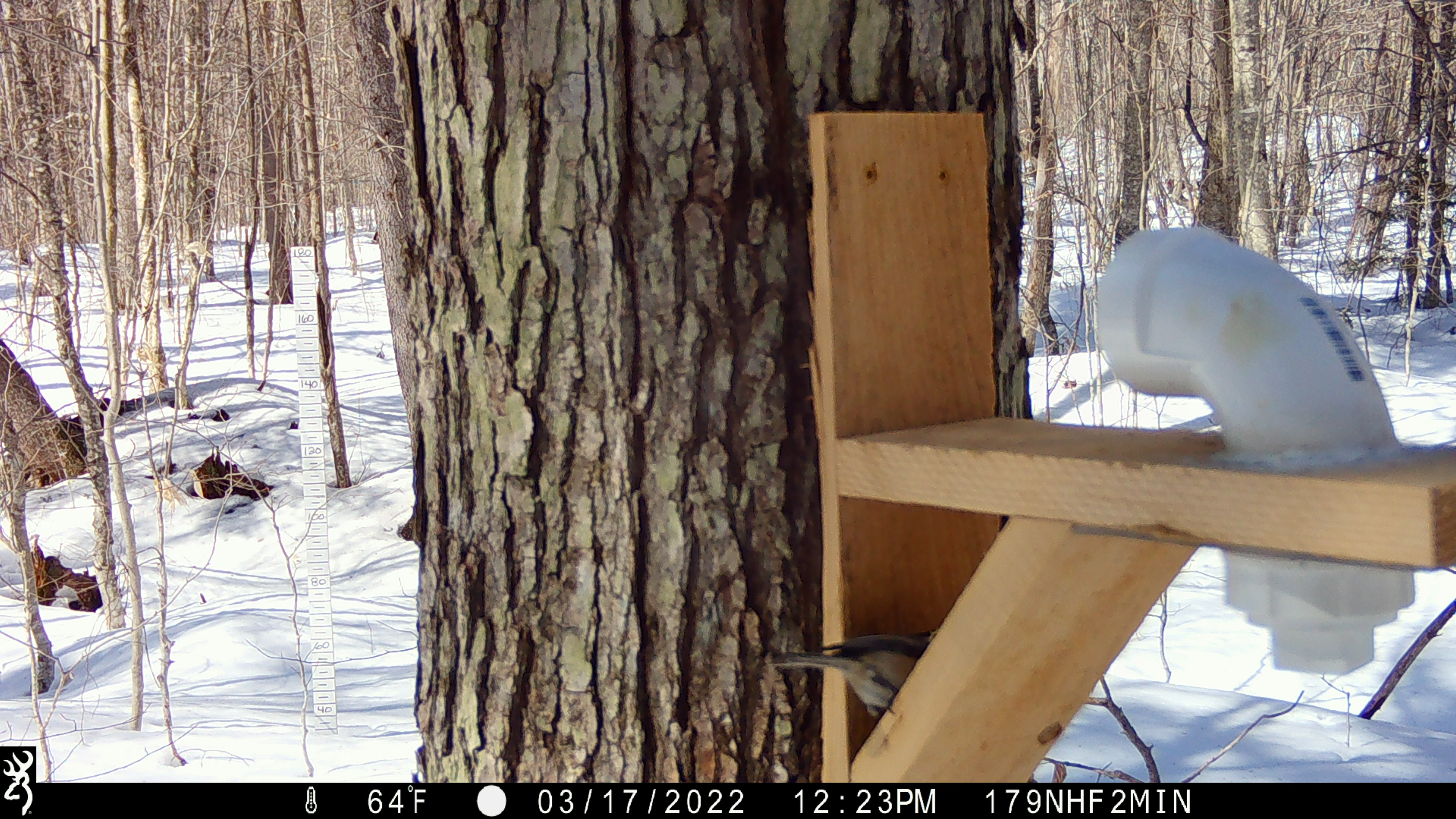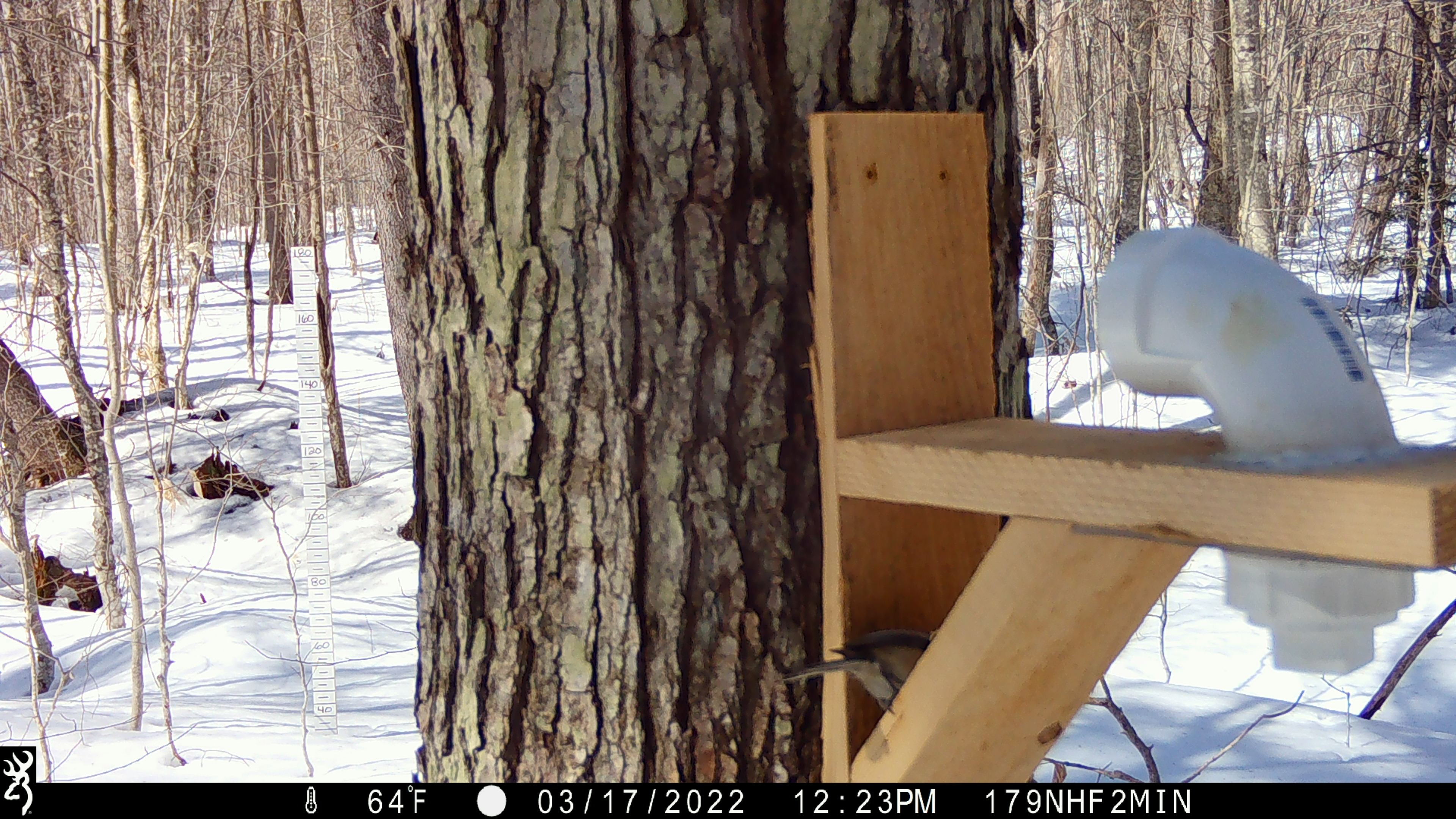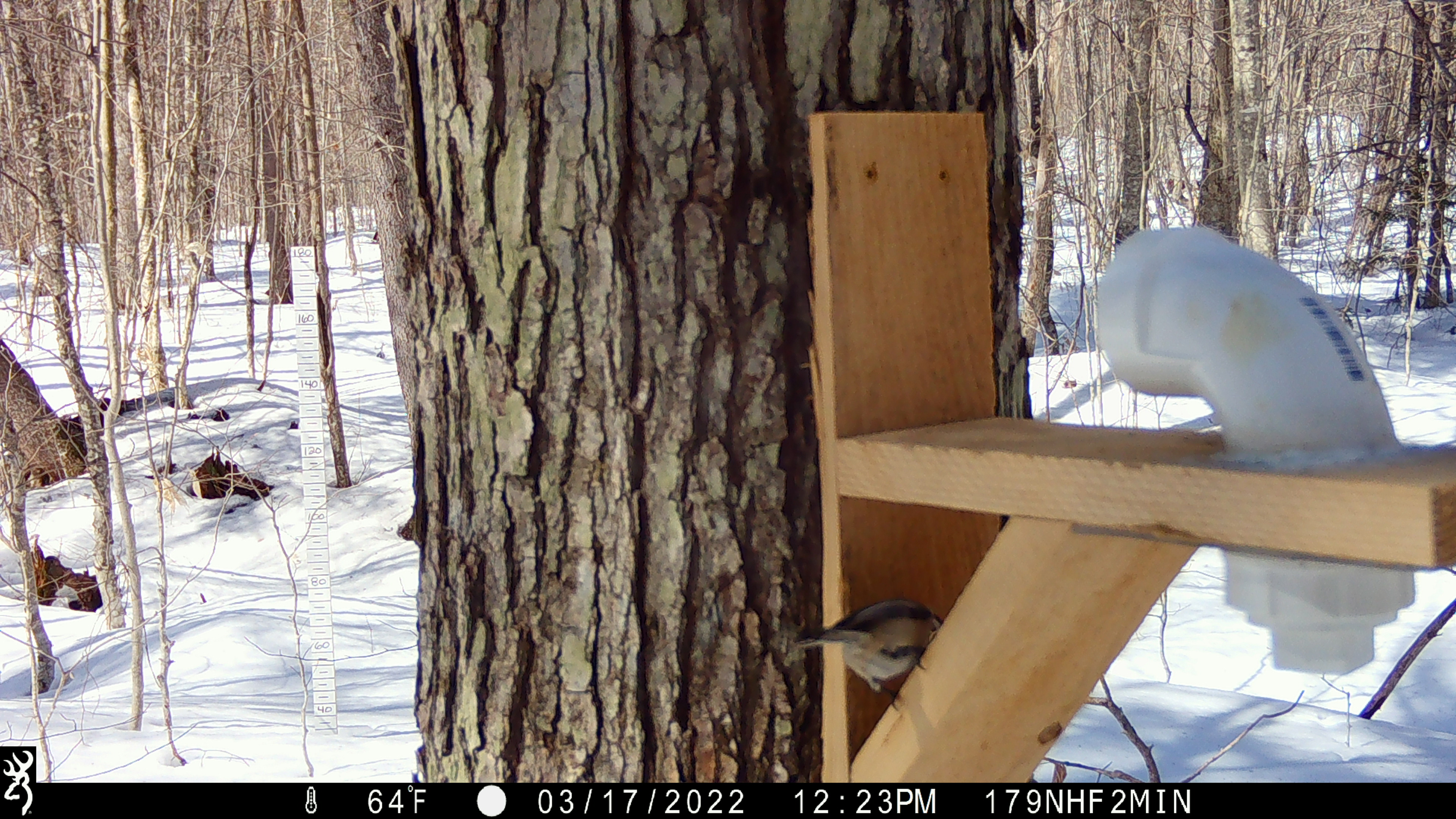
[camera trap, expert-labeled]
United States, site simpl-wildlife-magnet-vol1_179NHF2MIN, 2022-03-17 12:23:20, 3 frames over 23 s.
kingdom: Animalia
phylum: Chordata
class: Aves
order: Passeriformes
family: Sittidae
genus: Sitta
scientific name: Sitta canadensis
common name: red-breasted nuthatch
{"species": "red-breasted nuthatch (Sitta canadensis)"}